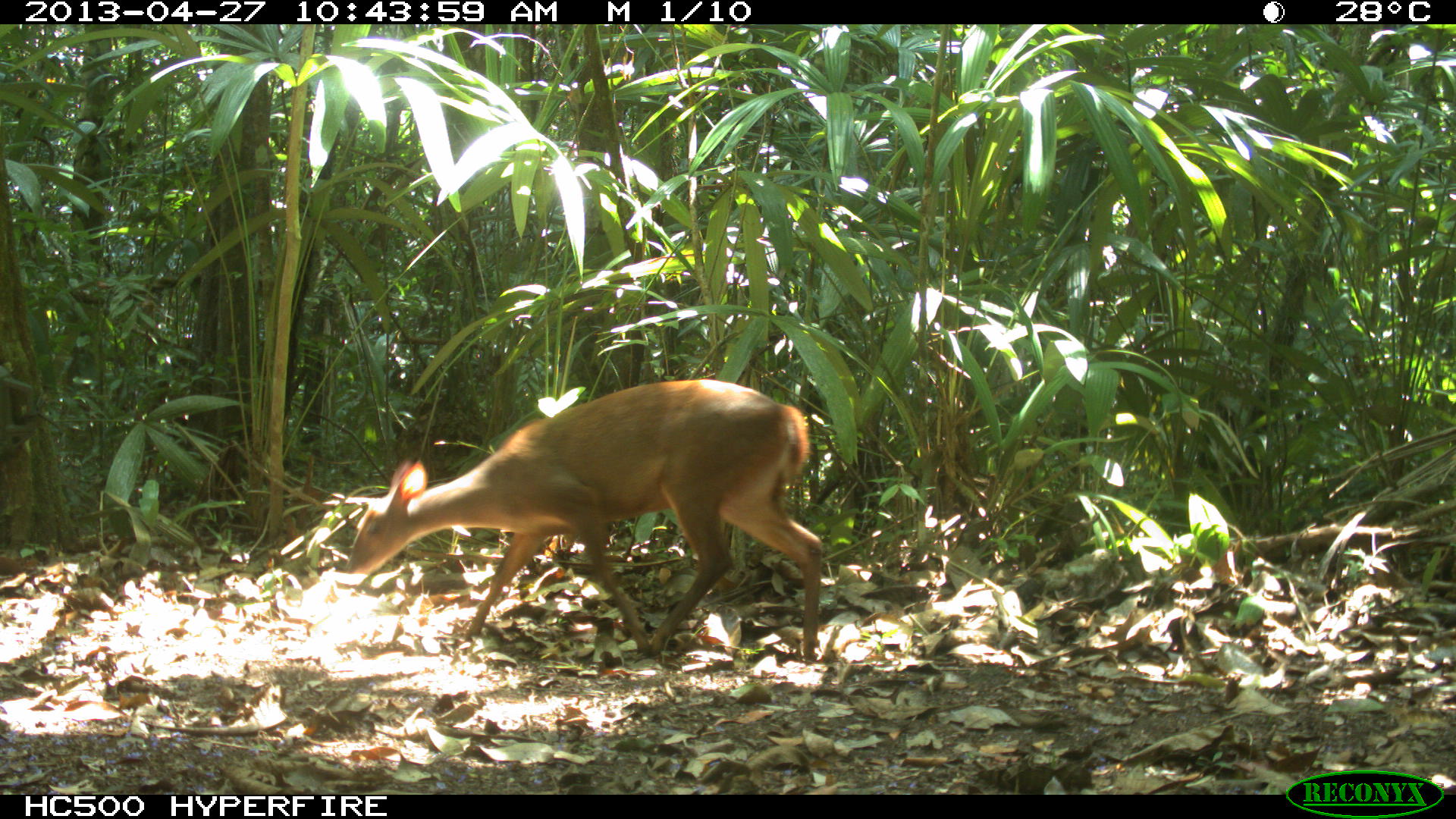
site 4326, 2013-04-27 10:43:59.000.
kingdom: Animalia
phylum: Chordata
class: Mammalia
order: Artiodactyla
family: Cervidae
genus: Odocoileus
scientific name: Odocoileus pandora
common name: yucatán brown brocket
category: mazama pandora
Mazama pandora (yucatán brown brocket) (Odocoileus pandora), count 1, sex female.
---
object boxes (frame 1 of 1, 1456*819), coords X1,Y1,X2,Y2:
mazama pandora: 343,377,824,665